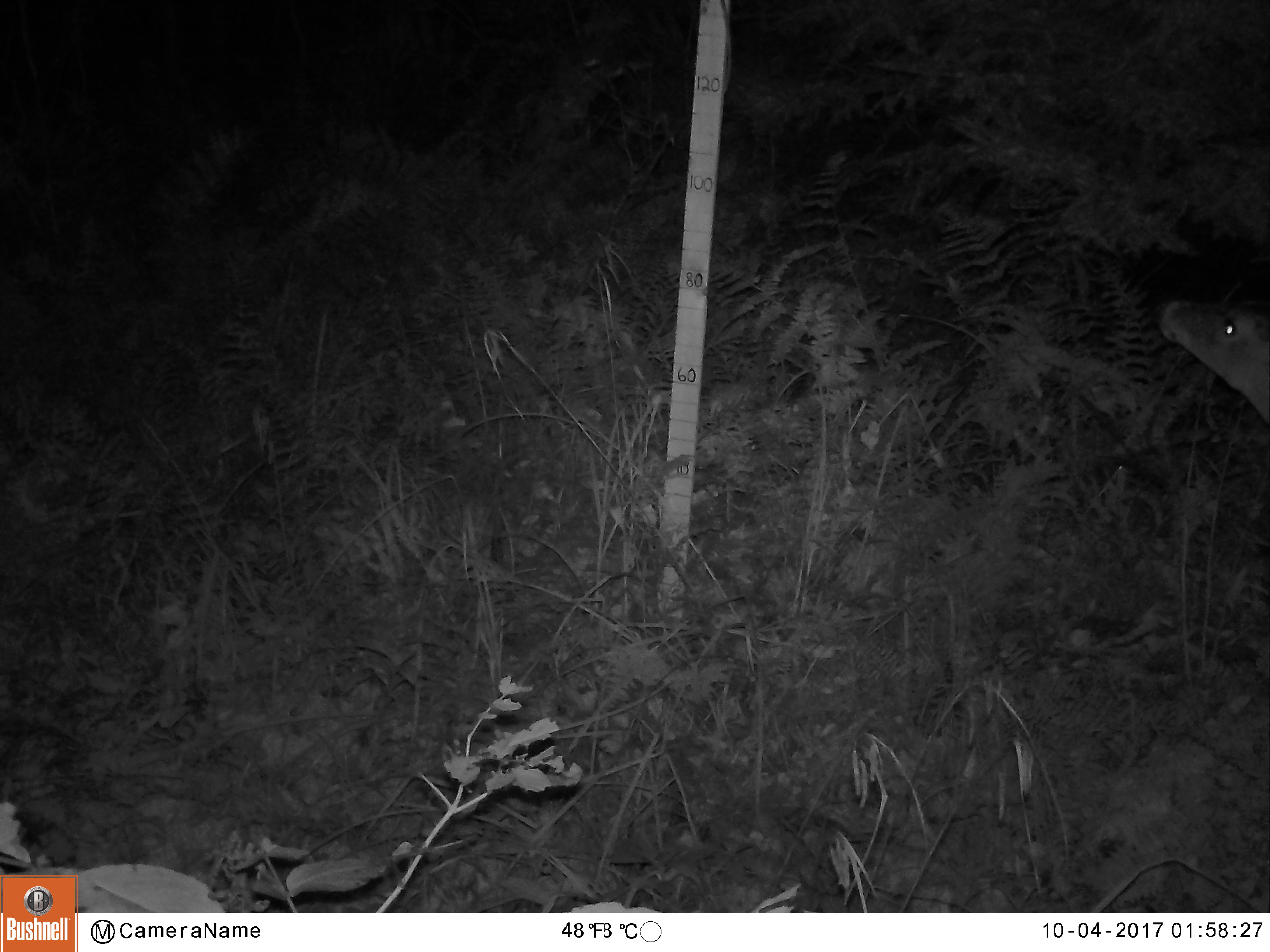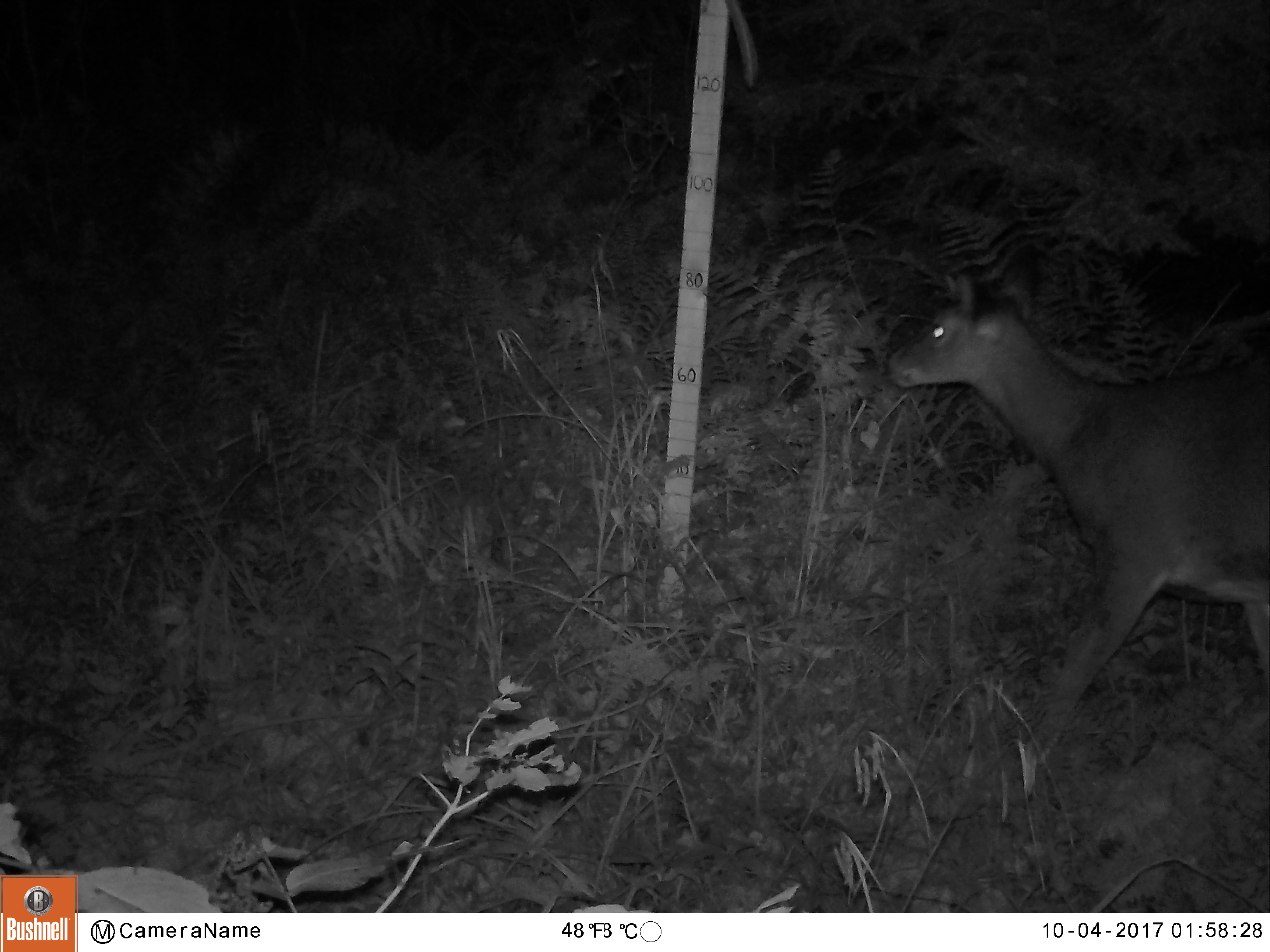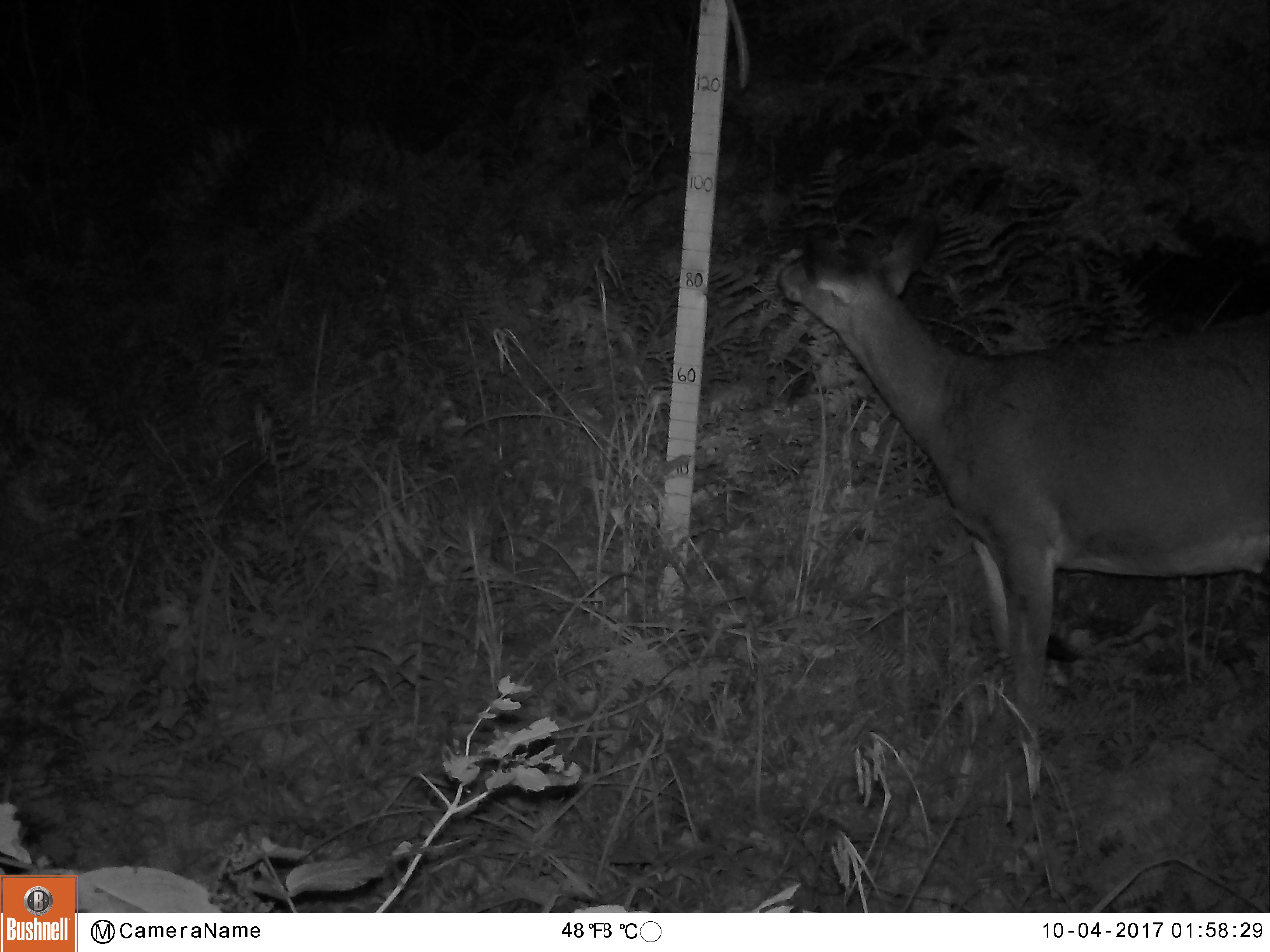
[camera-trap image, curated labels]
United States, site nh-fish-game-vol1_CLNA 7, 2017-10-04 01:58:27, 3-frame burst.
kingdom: Animalia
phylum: Chordata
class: Mammalia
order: Artiodactyla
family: Cervidae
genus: Odocoileus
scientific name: Odocoileus virginianus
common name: white-tailed deer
White-tailed deer (Odocoileus virginianus).